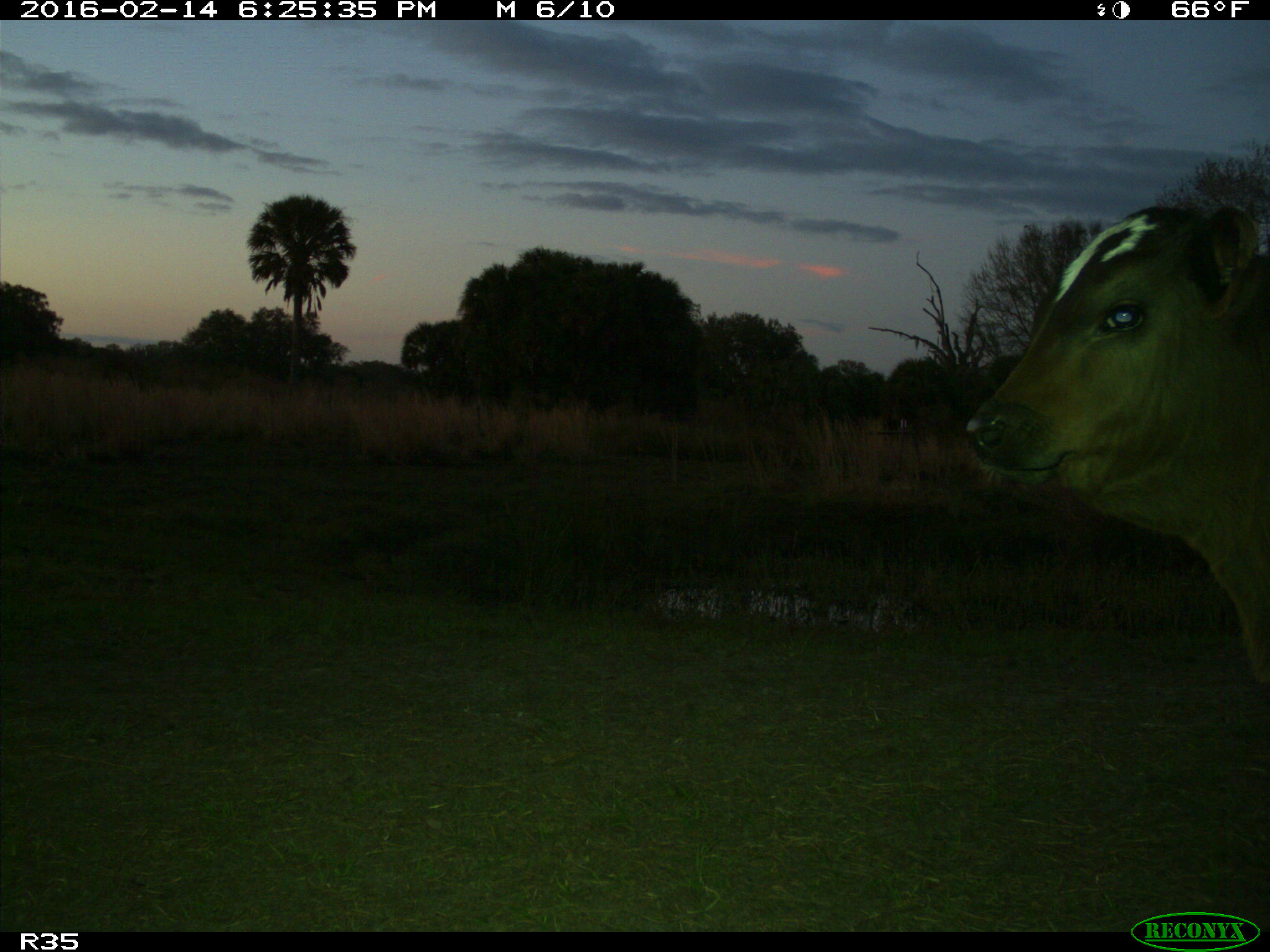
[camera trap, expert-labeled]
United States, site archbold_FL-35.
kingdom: Animalia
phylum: Chordata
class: Mammalia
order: Artiodactyla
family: Bovidae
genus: Bos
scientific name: Bos taurus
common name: domestic cow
Bos taurus (domestic cow).